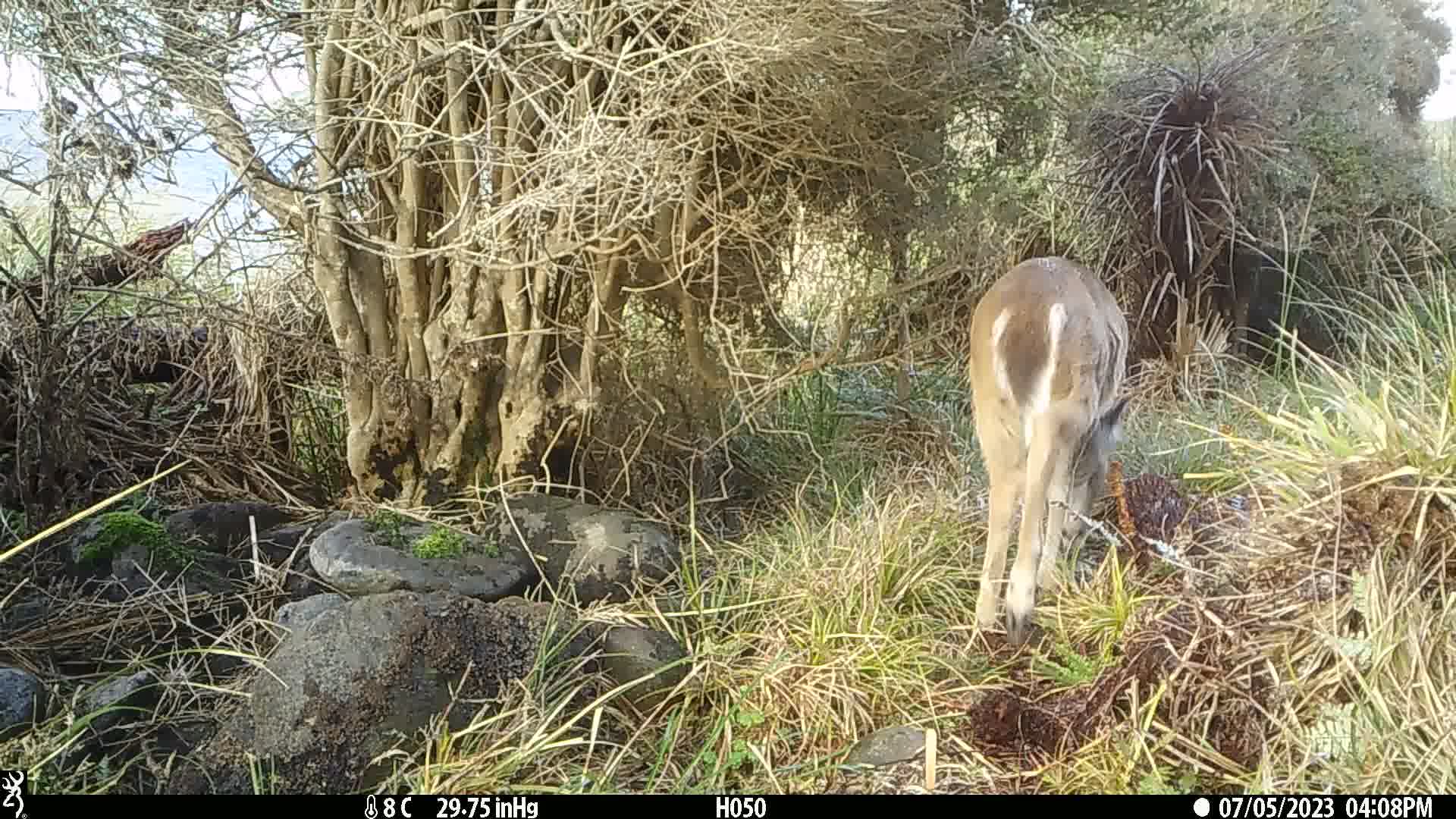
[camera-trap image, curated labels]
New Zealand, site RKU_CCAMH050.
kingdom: Animalia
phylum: Chordata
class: Mammalia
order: Artiodactyla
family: Cervidae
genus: Odocoileus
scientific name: Odocoileus virginianus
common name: white-tailed deer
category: white tailed deer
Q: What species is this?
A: White tailed deer (white-tailed deer) (Odocoileus virginianus).